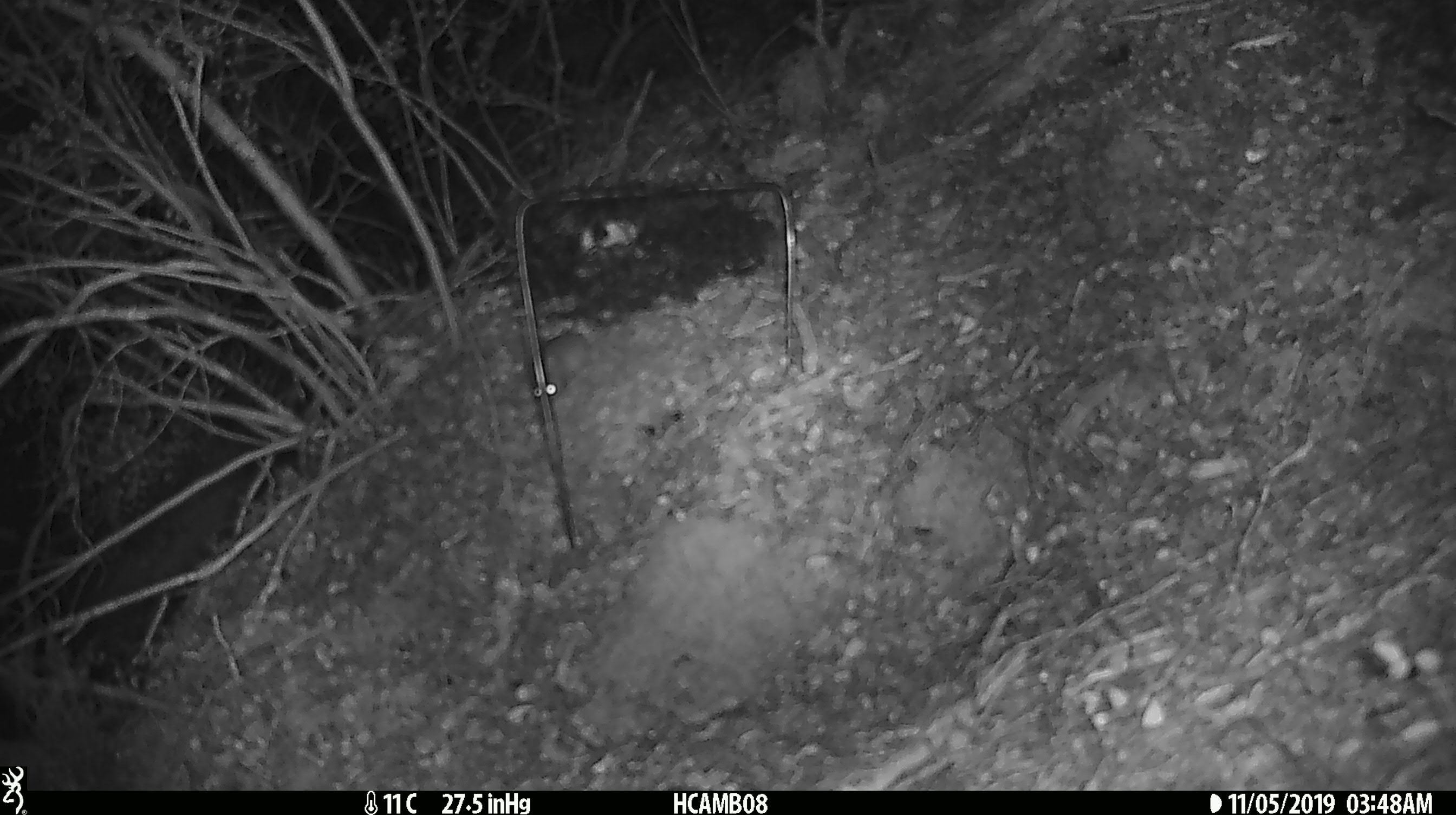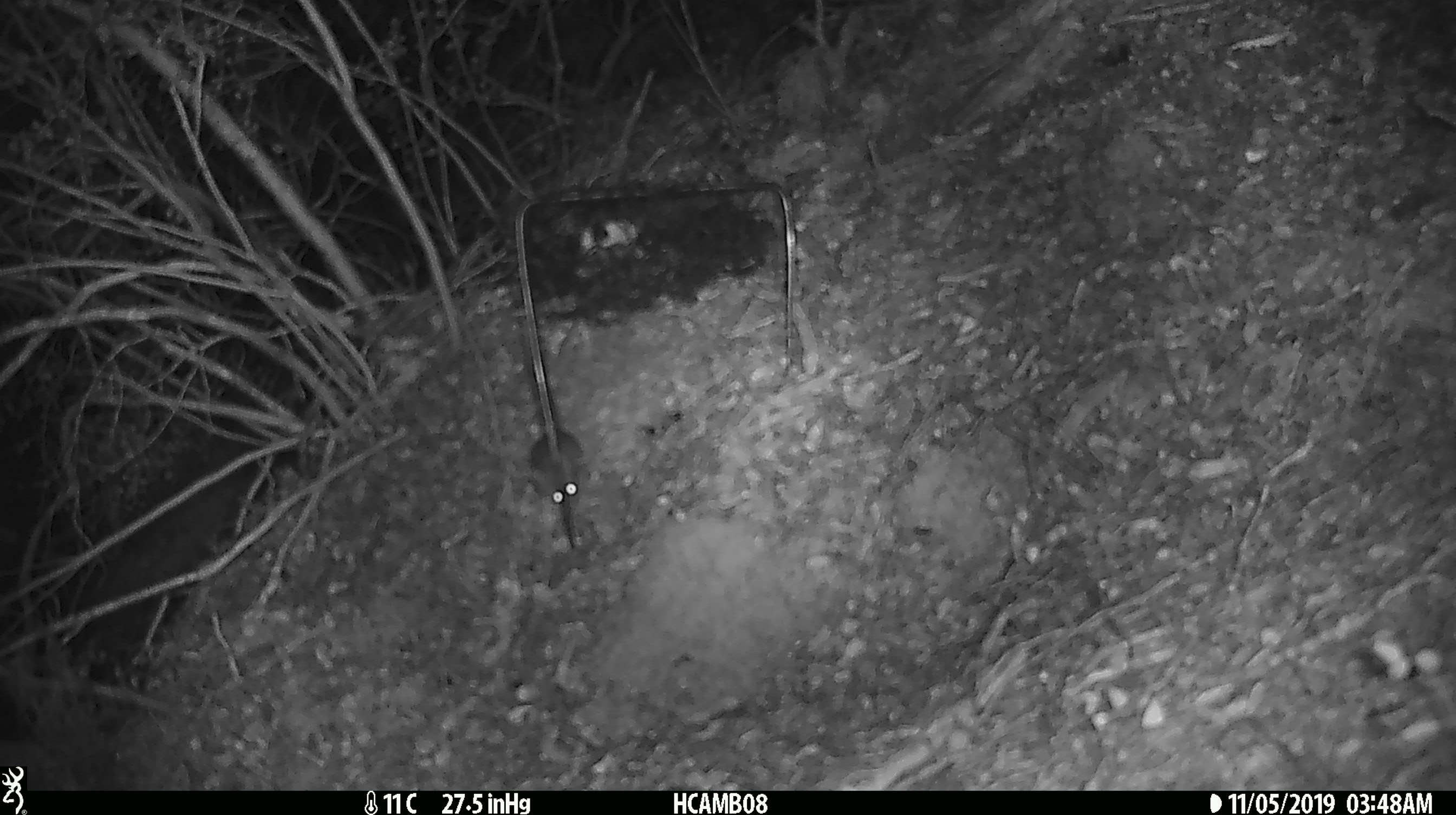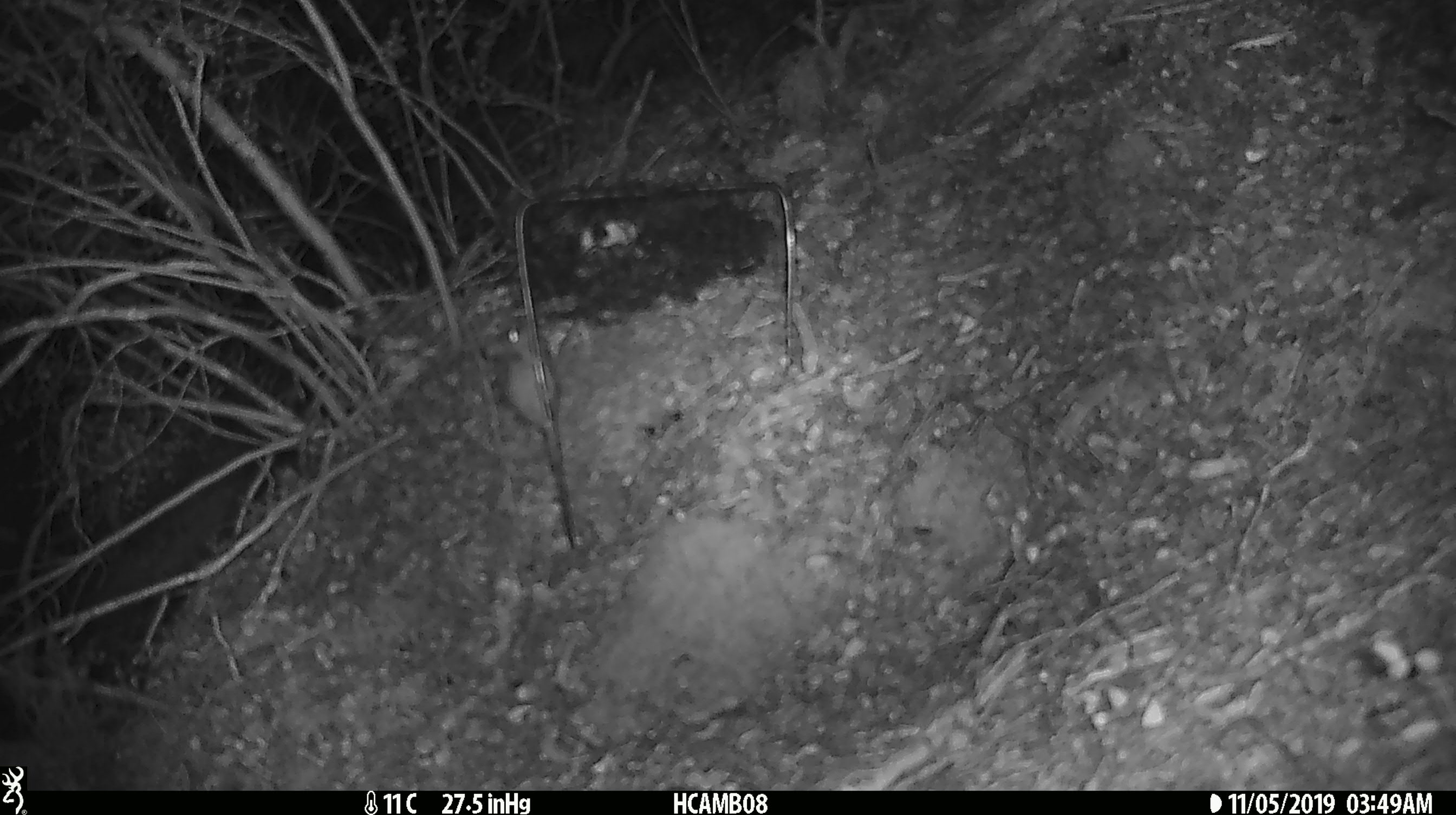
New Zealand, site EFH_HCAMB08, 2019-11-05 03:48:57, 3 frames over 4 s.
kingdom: Animalia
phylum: Chordata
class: Mammalia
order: Rodentia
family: Muridae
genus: Mus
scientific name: Mus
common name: mouse